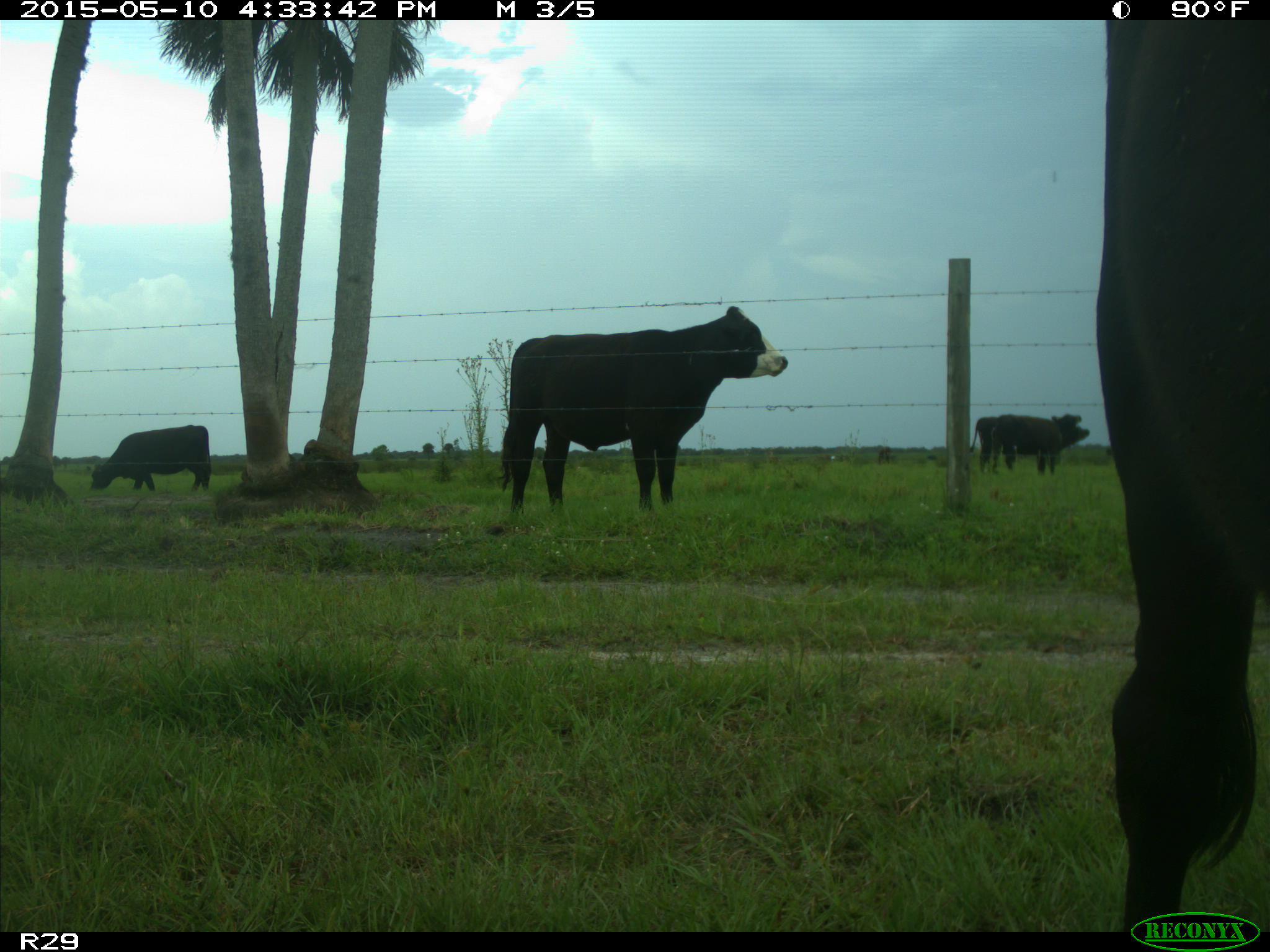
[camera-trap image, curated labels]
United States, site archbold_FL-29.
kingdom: Animalia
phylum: Chordata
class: Mammalia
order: Artiodactyla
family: Bovidae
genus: Bos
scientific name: Bos taurus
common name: domestic cow